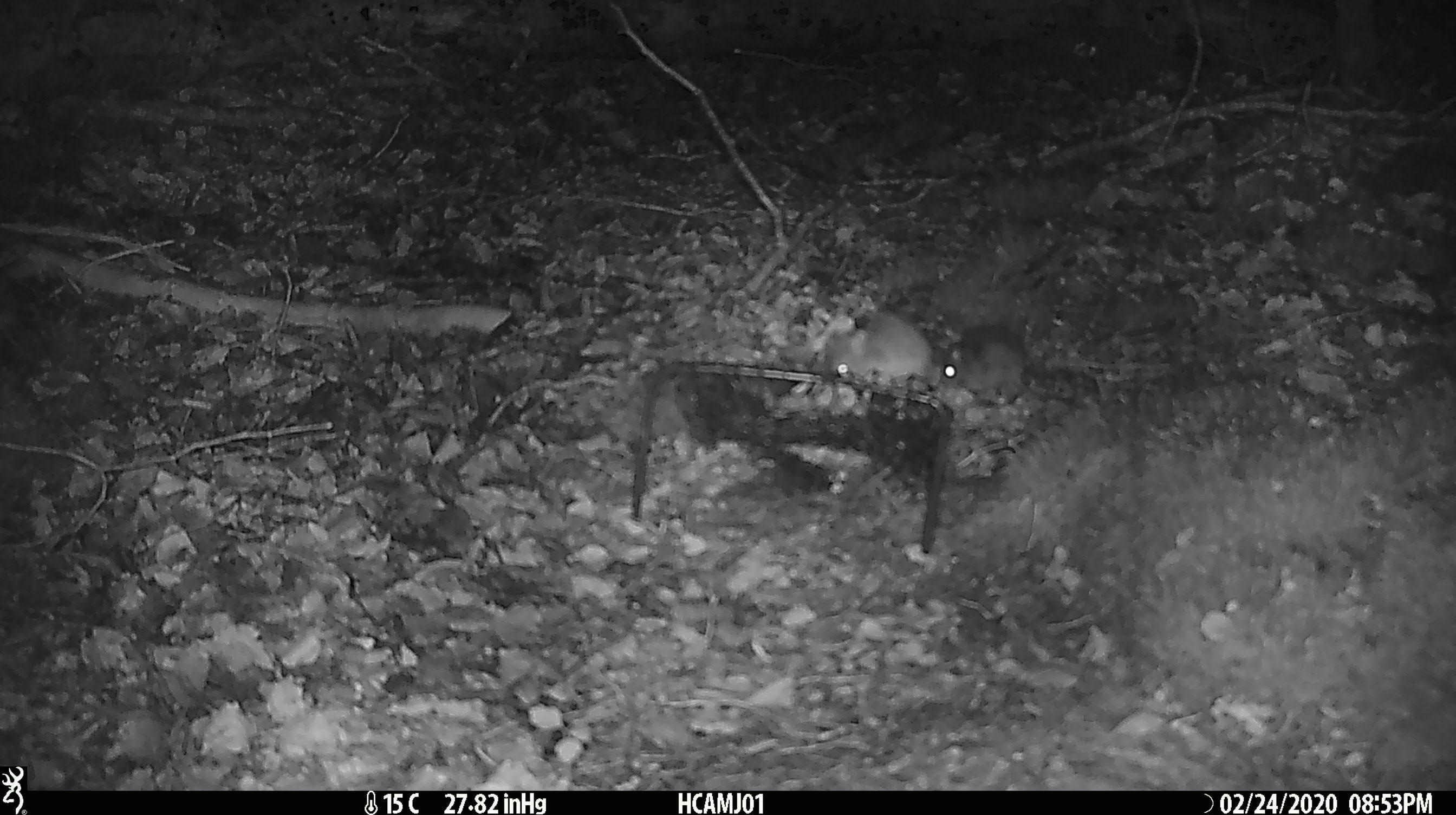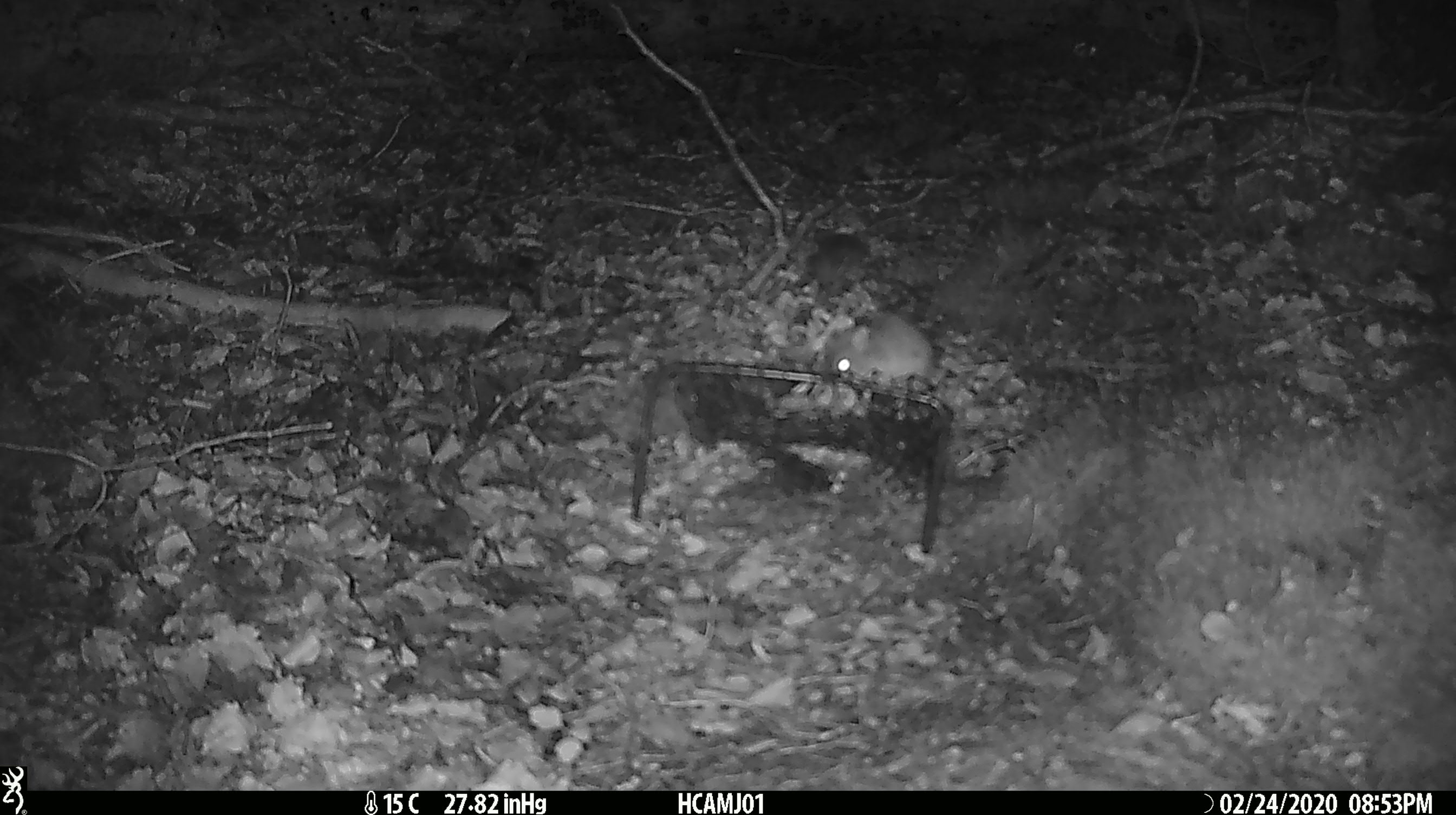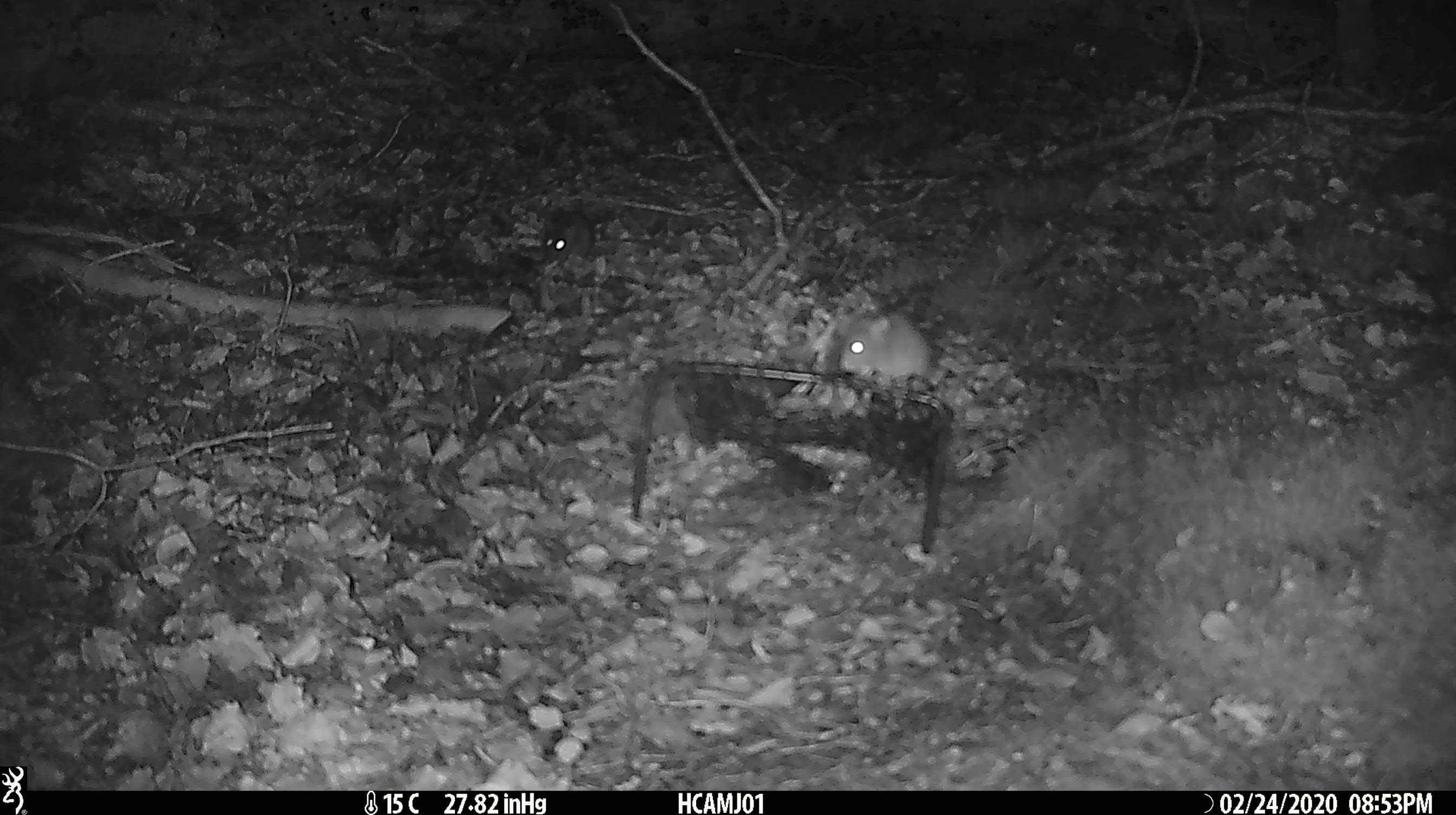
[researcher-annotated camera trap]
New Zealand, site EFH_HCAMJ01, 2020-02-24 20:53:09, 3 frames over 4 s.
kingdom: Animalia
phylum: Chordata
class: Mammalia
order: Rodentia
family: Muridae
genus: Mus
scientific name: Mus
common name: mouse